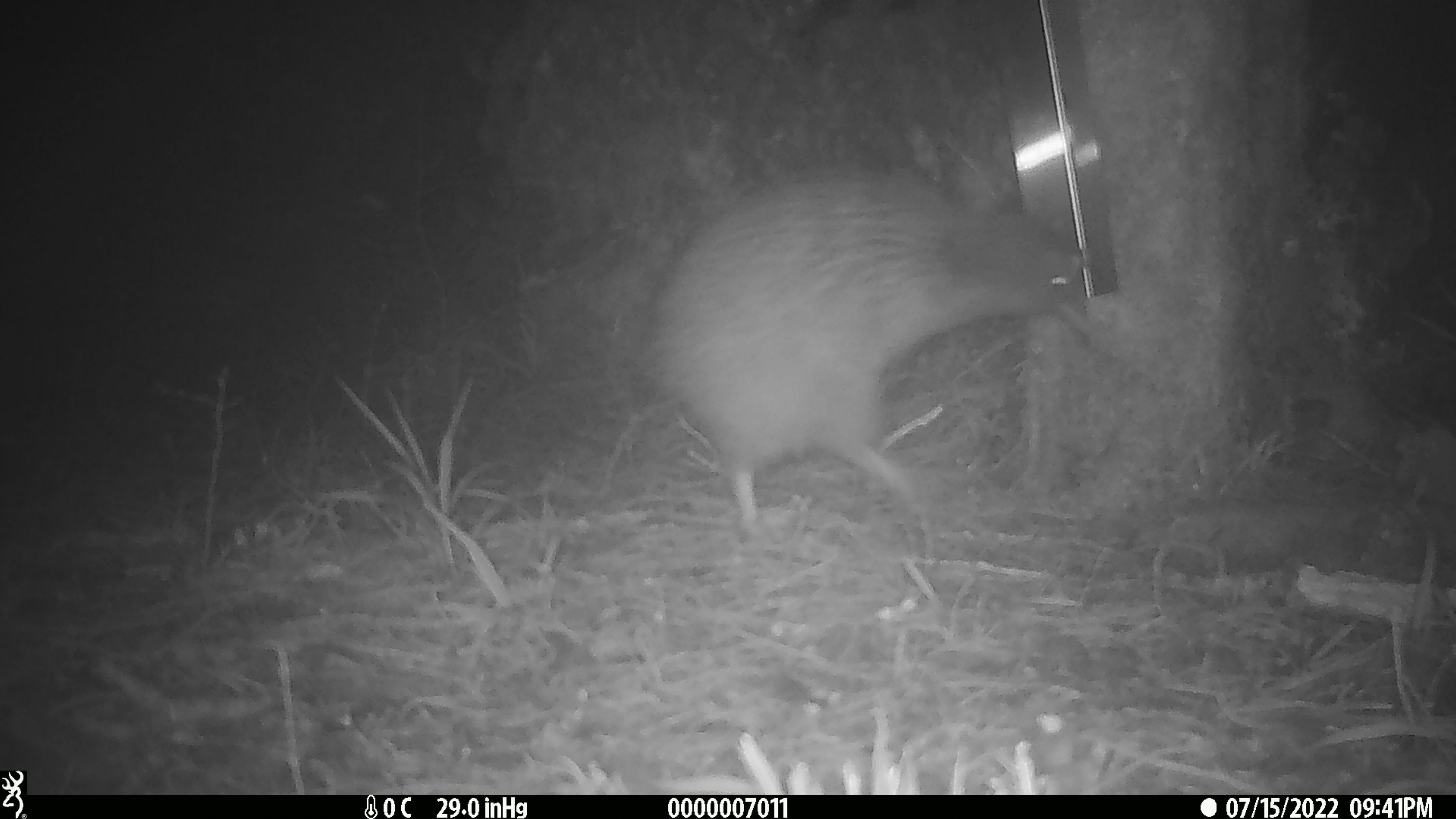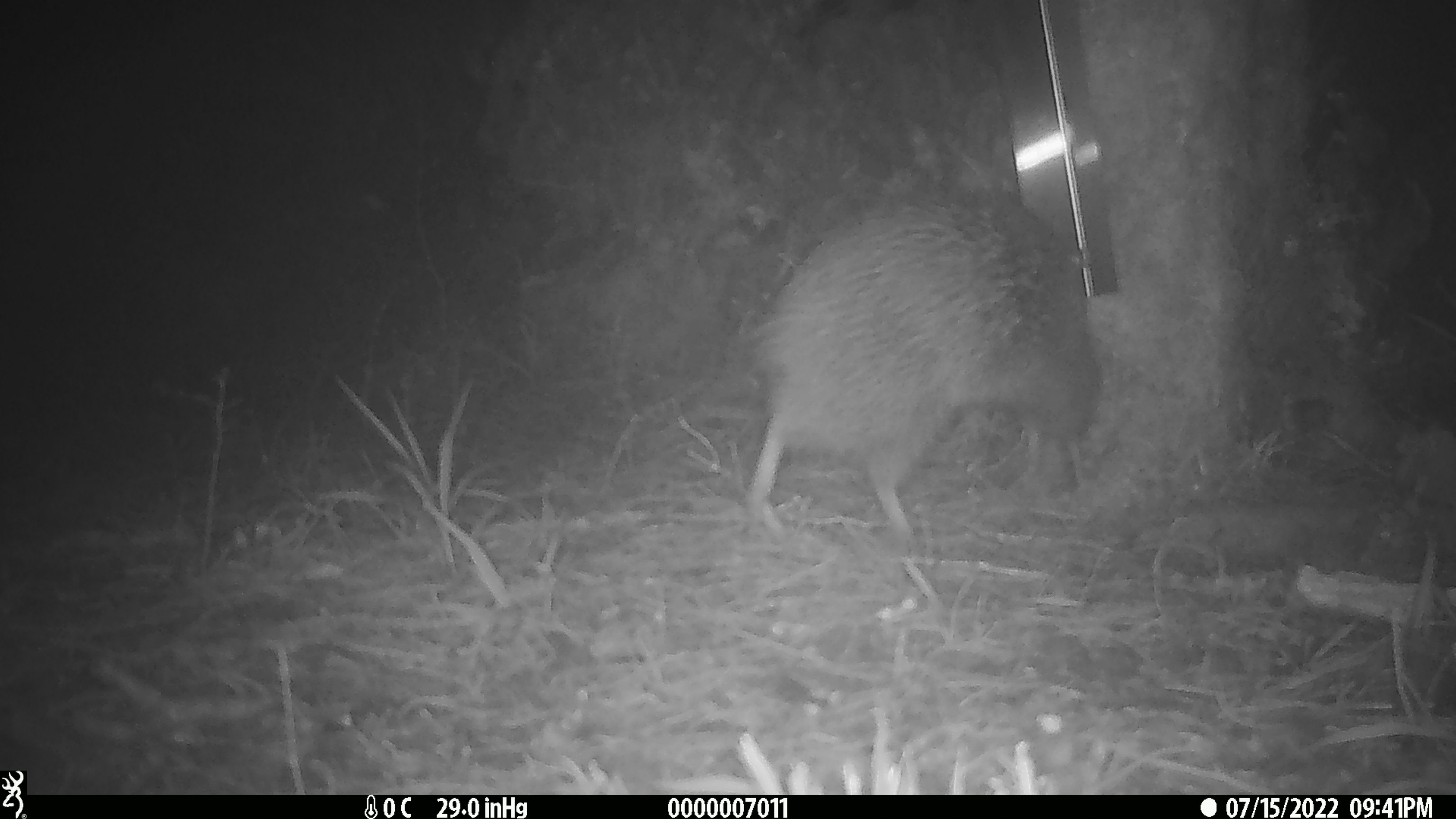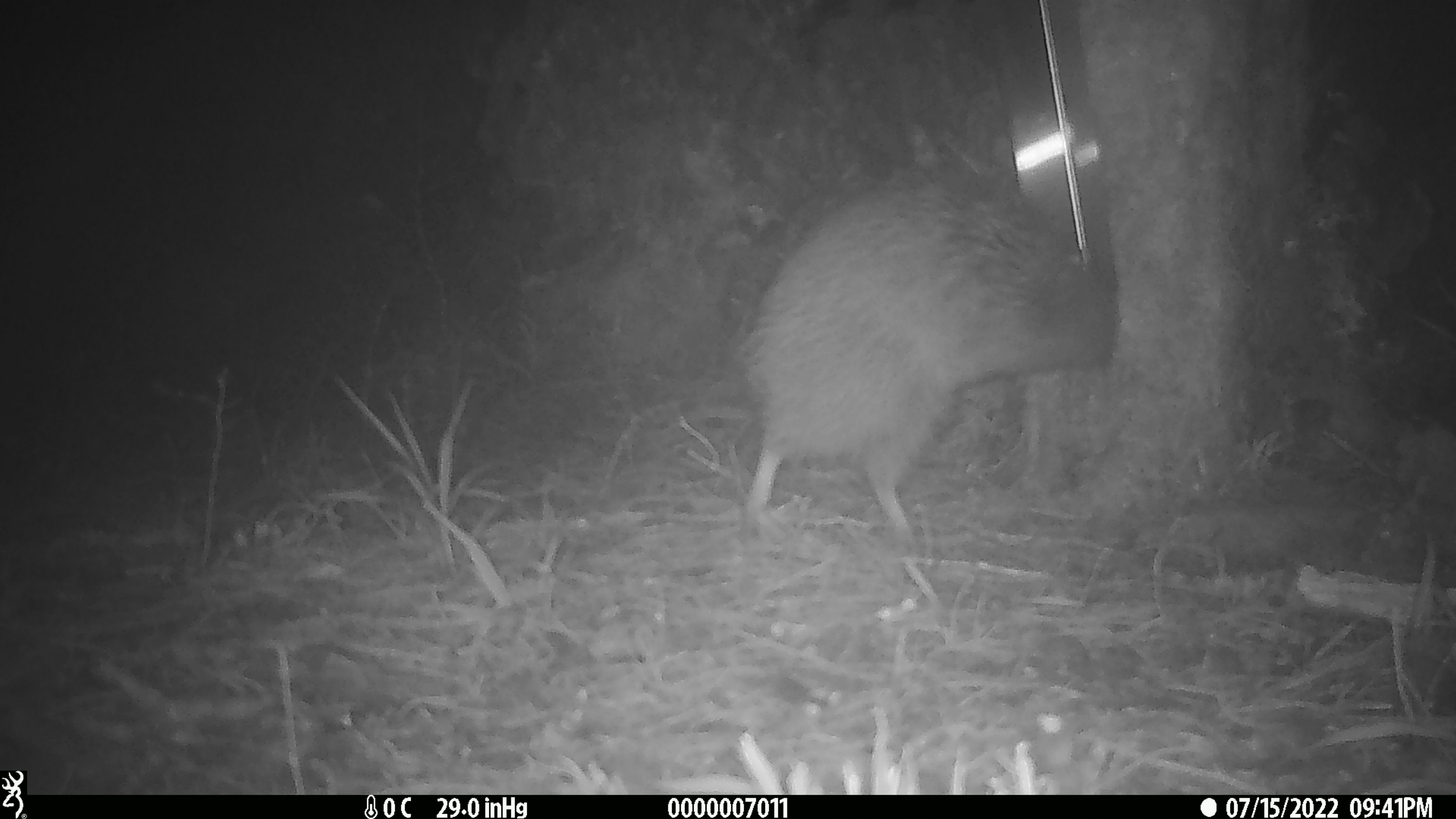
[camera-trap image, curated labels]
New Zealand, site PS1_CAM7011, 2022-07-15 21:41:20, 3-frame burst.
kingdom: Animalia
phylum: Chordata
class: Aves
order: Apterygiformes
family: Apterygidae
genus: Apteryx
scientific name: Apteryx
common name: kiwi